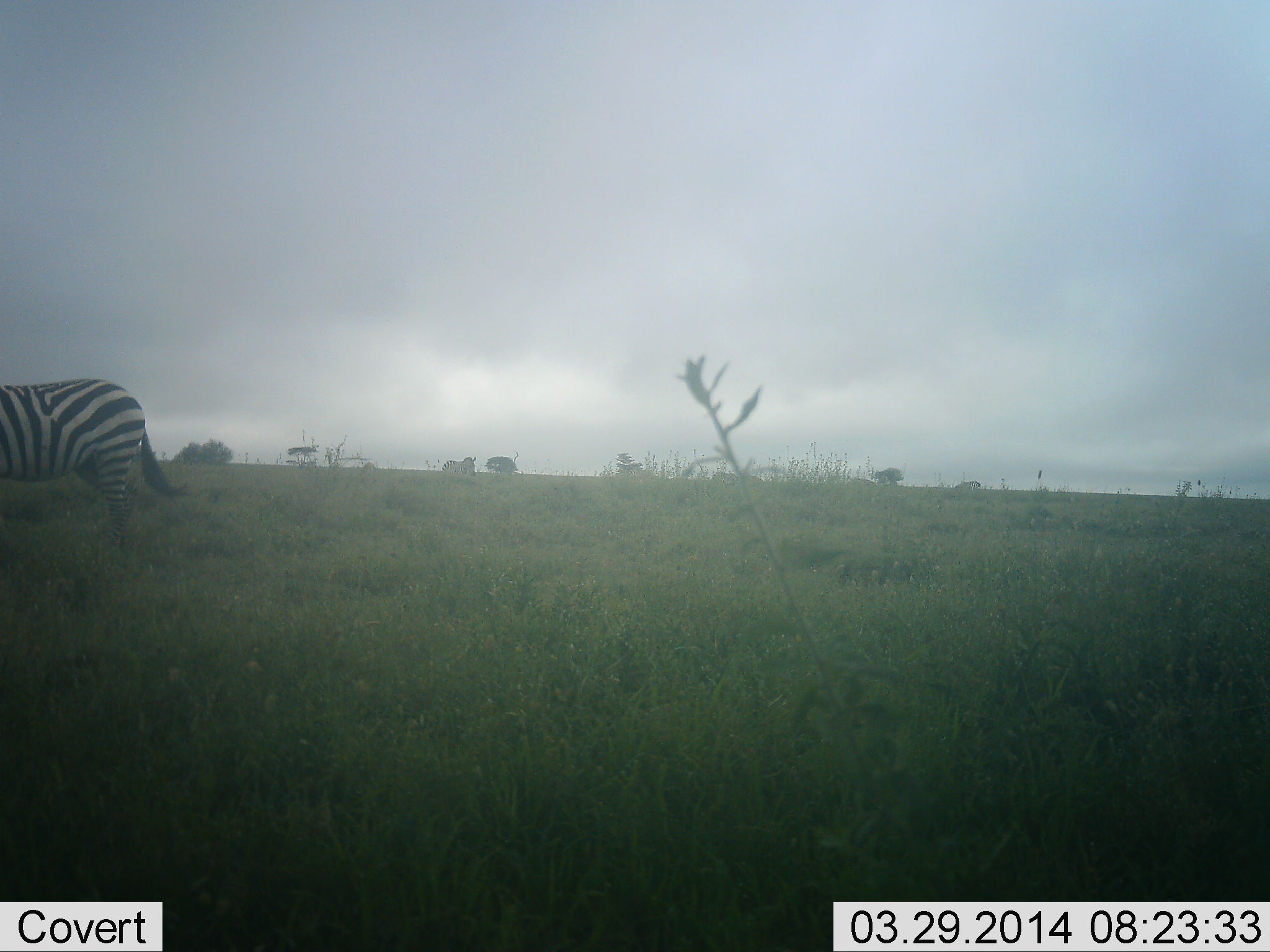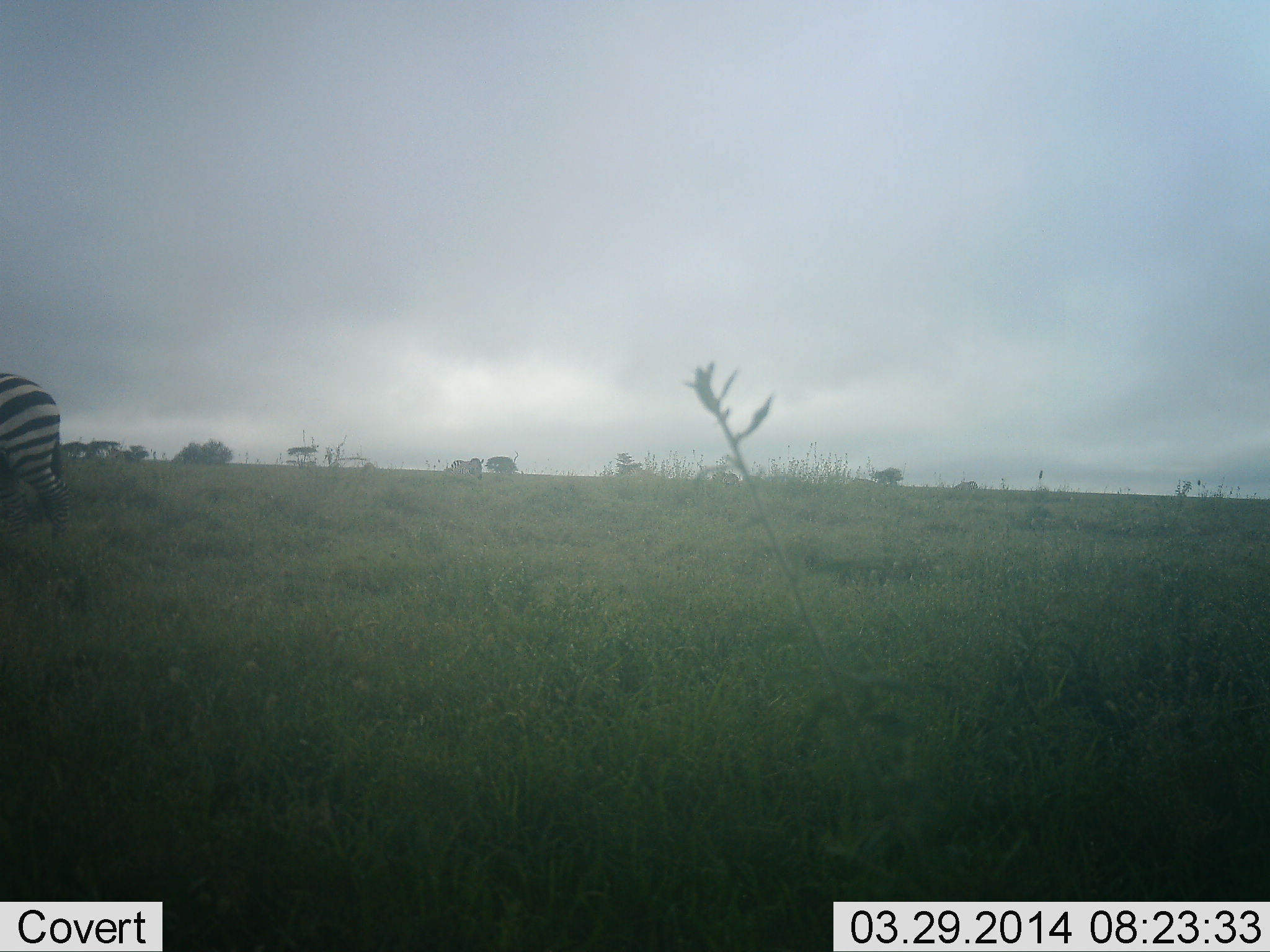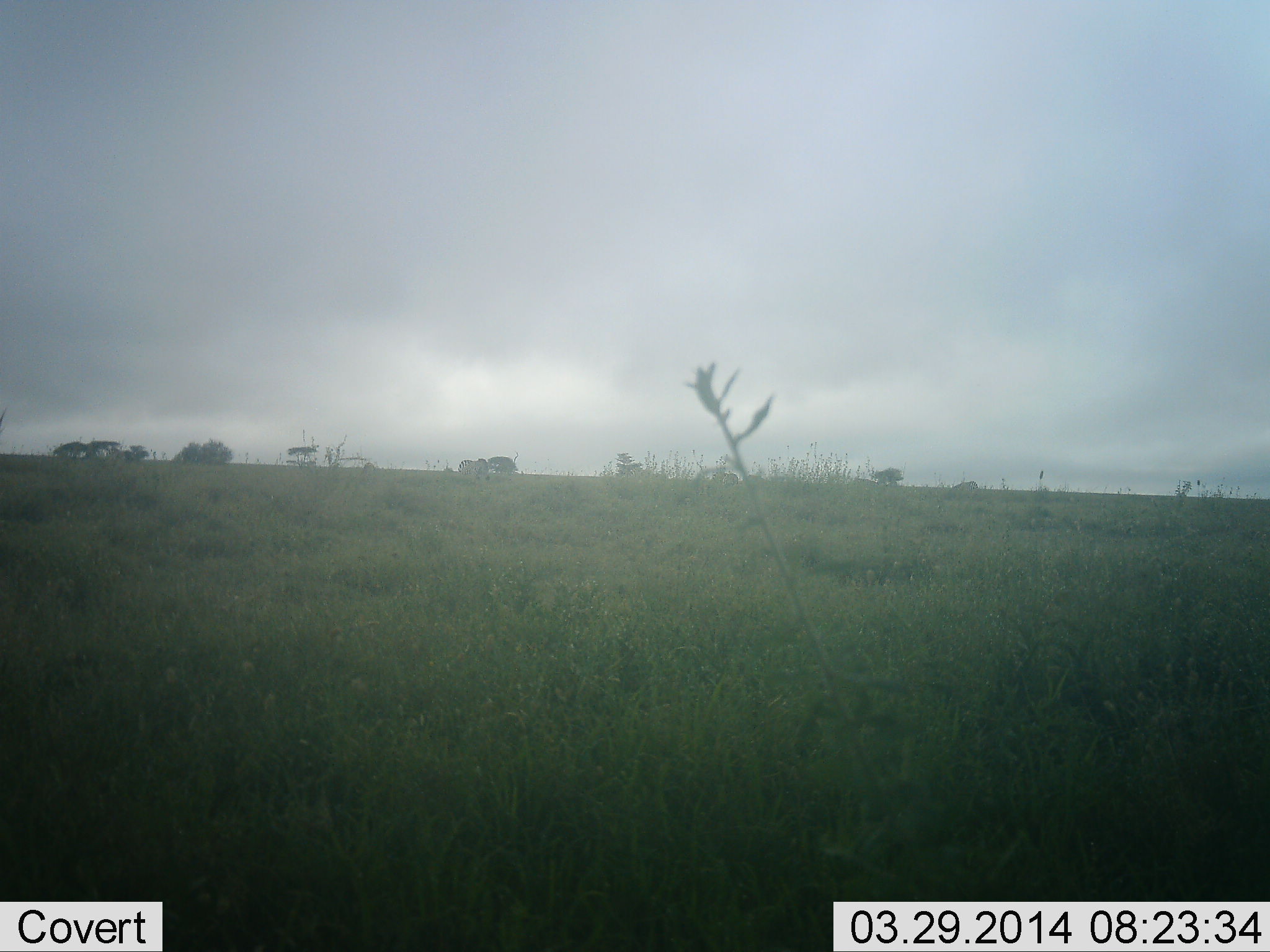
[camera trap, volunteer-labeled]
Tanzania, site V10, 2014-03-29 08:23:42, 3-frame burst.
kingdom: Animalia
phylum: Chordata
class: Mammalia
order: Perissodactyla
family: Equidae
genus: Equus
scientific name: Equus quagga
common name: plains zebra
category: zebra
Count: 2.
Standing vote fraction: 30%.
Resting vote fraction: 0%.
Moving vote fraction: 90%.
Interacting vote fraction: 0%.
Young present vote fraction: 0%.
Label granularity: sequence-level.